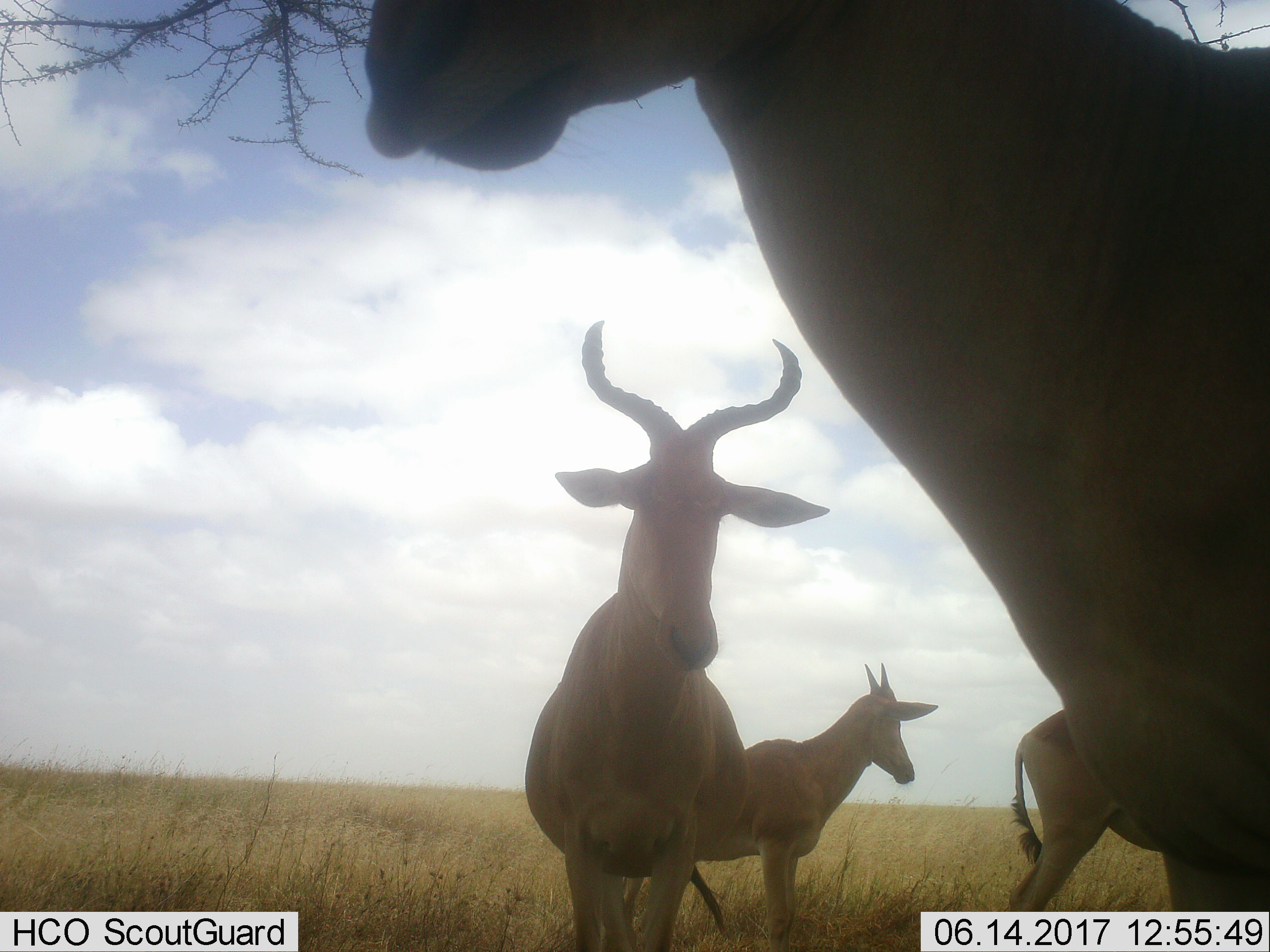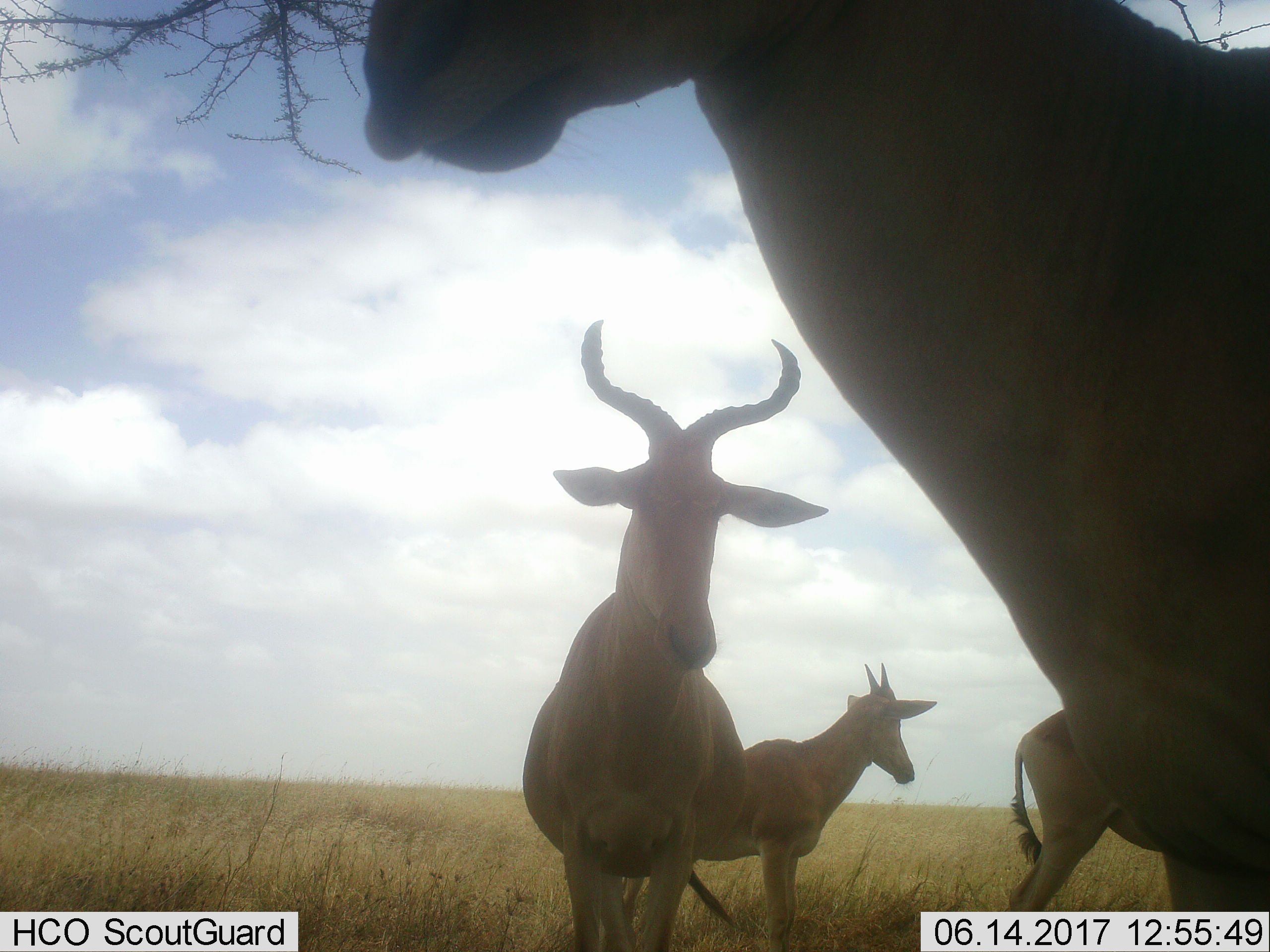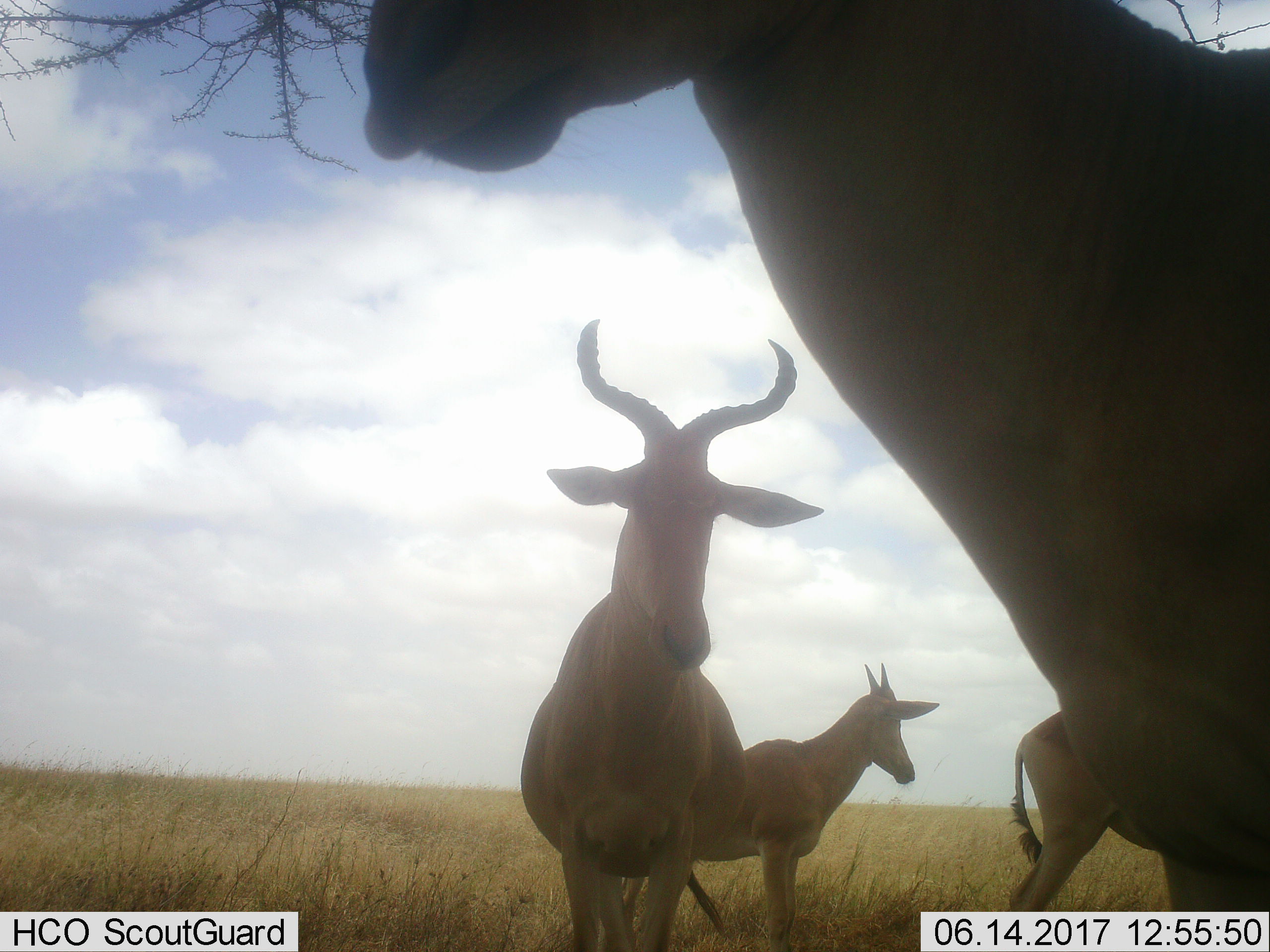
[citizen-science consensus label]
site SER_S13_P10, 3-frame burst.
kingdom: Animalia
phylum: Chordata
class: Mammalia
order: Artiodactyla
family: Bovidae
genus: Alcelaphus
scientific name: Alcelaphus buselaphus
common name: hartebeest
Hartebeest (Alcelaphus buselaphus), count 4. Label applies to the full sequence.